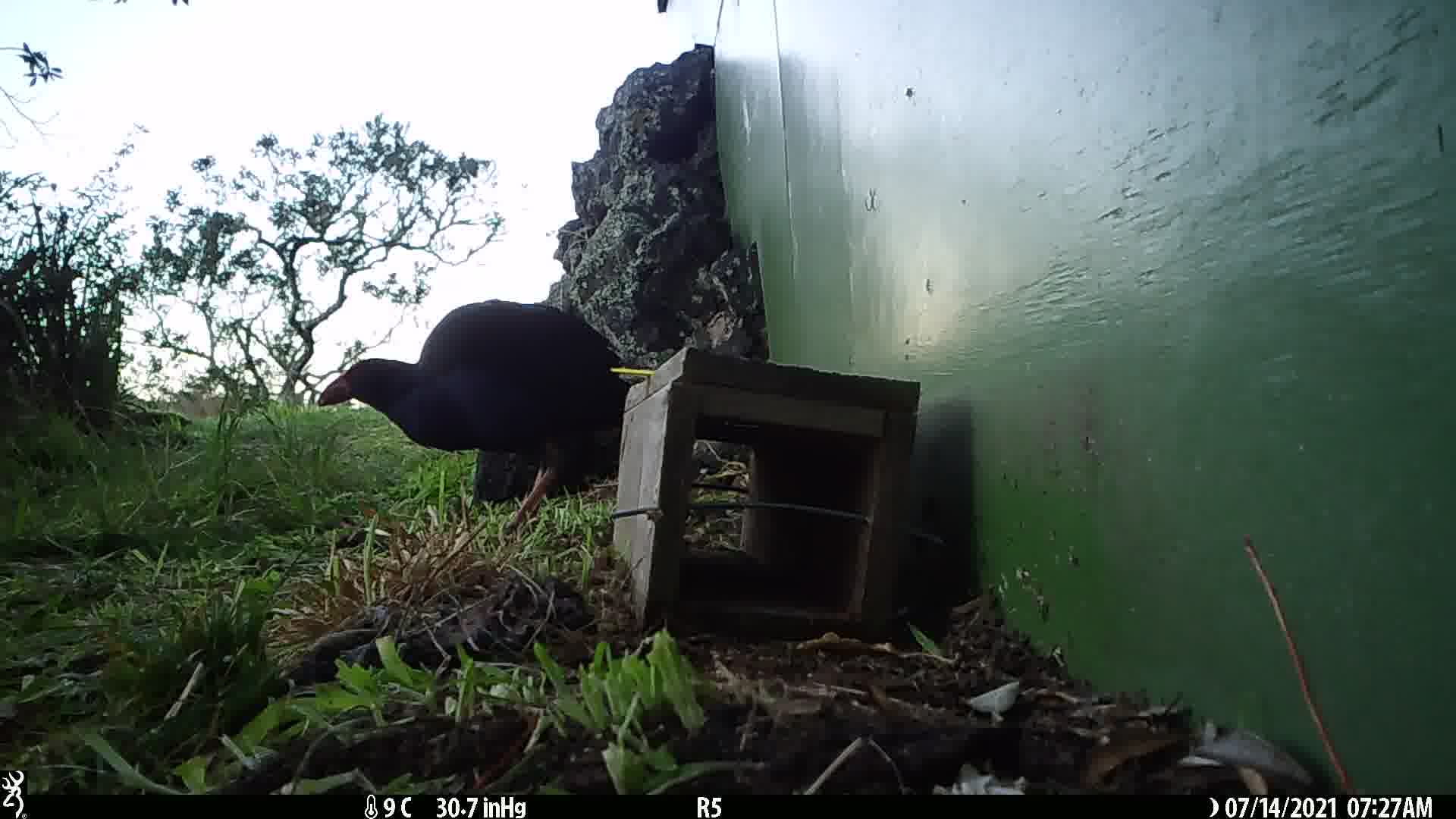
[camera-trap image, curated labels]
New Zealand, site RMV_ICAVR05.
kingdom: Animalia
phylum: Chordata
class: Aves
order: Gruiformes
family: Rallidae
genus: Porphyrio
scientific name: Porphyrio melanotus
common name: australasian swamphen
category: pukeko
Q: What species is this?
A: Pukeko (australasian swamphen) (Porphyrio melanotus).